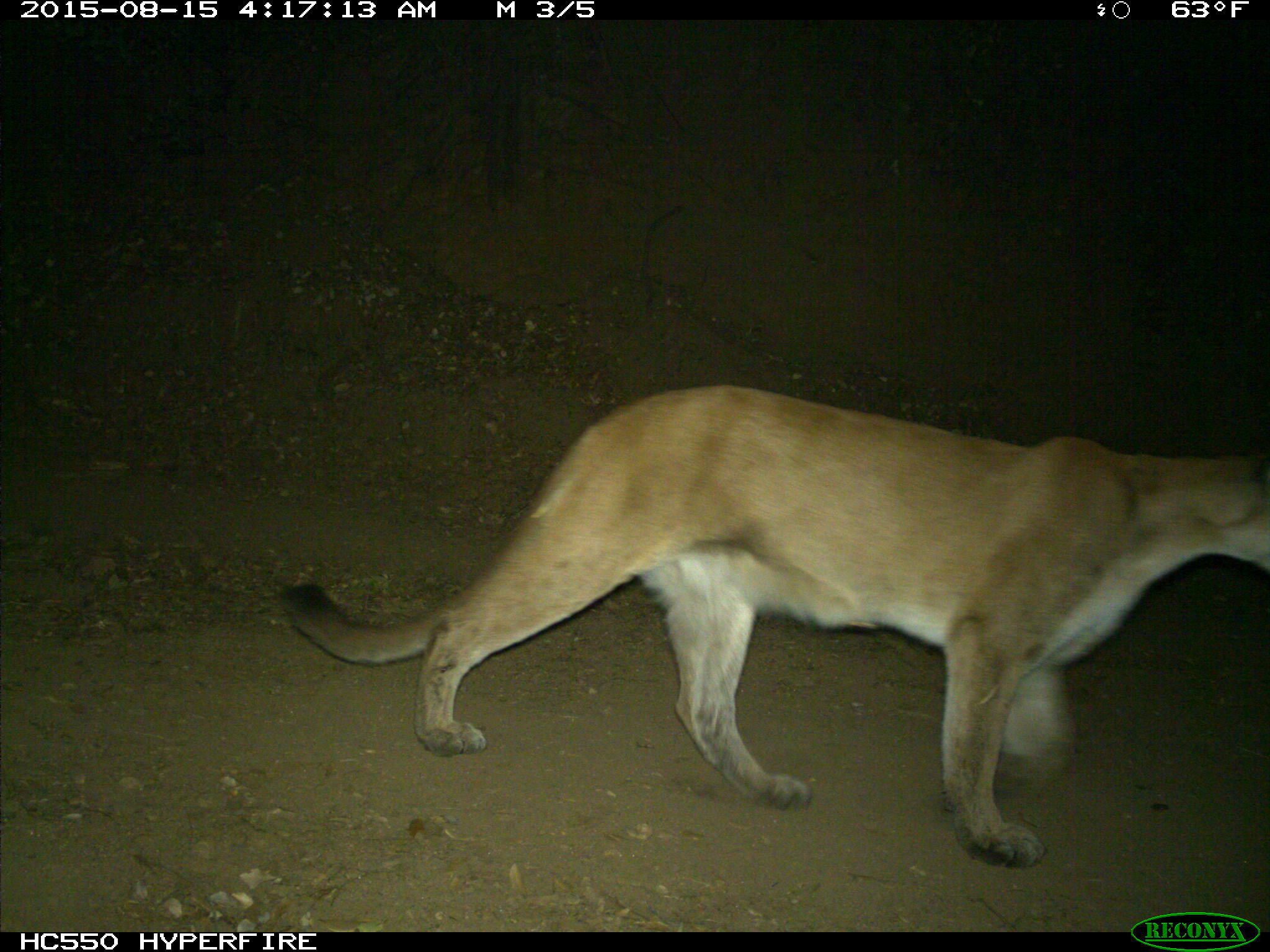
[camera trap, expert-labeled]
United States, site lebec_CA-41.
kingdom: Animalia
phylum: Chordata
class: Mammalia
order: Carnivora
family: Felidae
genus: Puma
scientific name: Puma concolor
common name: mountain lion